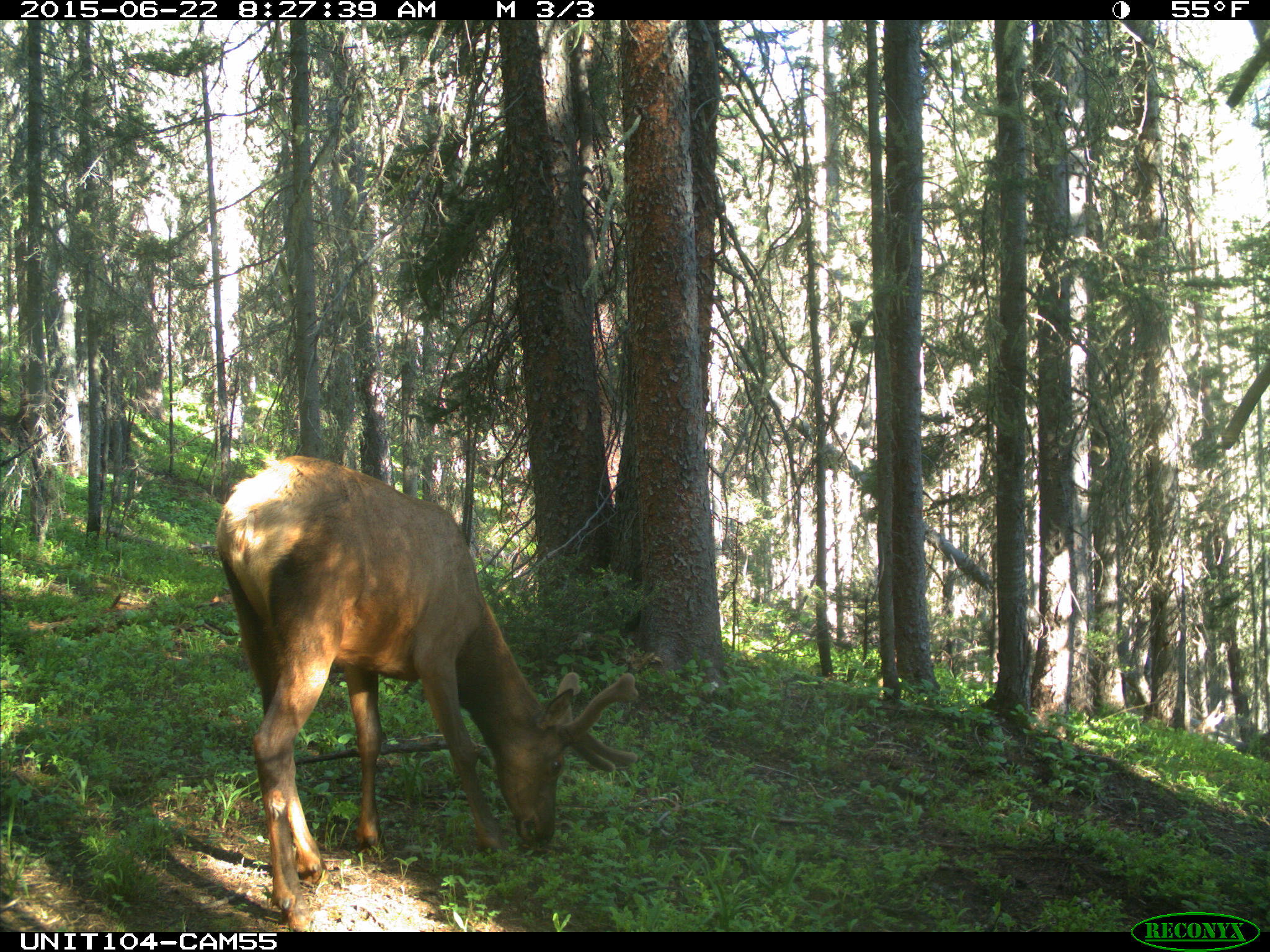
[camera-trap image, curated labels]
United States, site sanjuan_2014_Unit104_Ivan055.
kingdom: Animalia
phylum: Chordata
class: Mammalia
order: Artiodactyla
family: Cervidae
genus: Cervus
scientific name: Cervus elaphus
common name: red deer